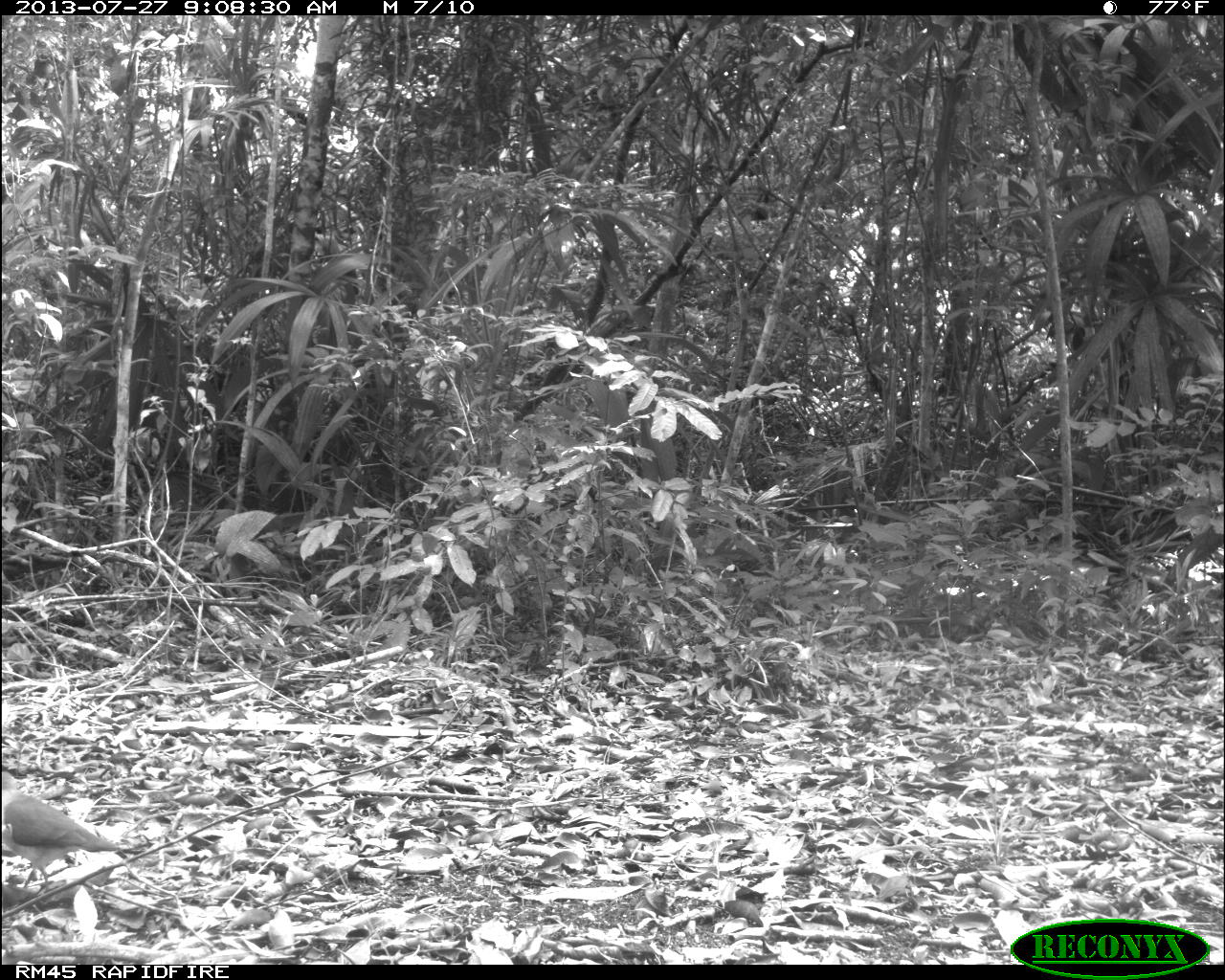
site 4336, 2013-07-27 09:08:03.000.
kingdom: Animalia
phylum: Chordata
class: Aves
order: Columbiformes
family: Columbidae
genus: Leptotila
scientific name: Leptotila plumbeiceps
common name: gray-headed dove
Leptotila plumbeiceps (gray-headed dove), count 1.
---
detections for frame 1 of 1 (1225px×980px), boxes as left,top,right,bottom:
leptotila plumbeiceps: 1,771,122,894